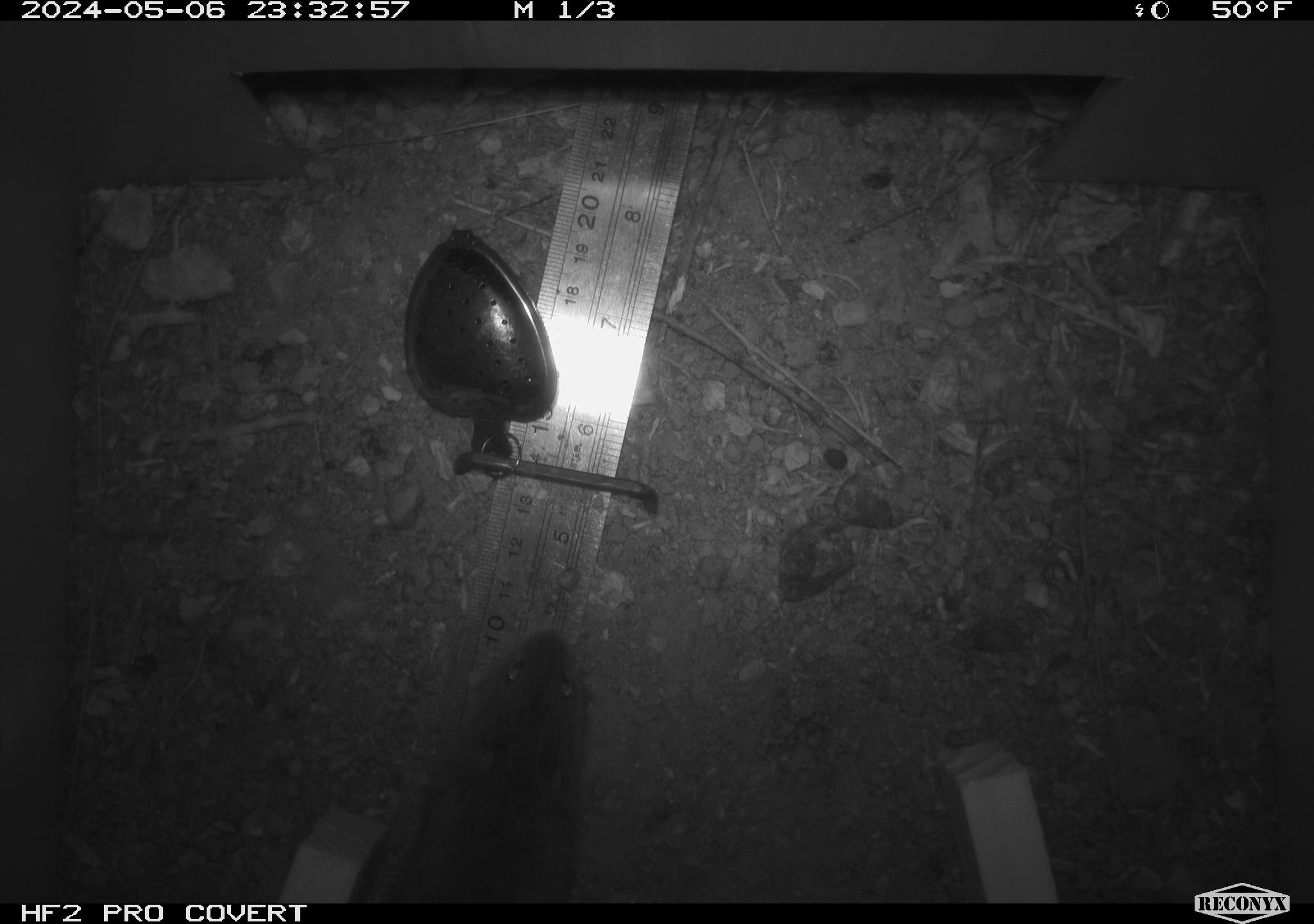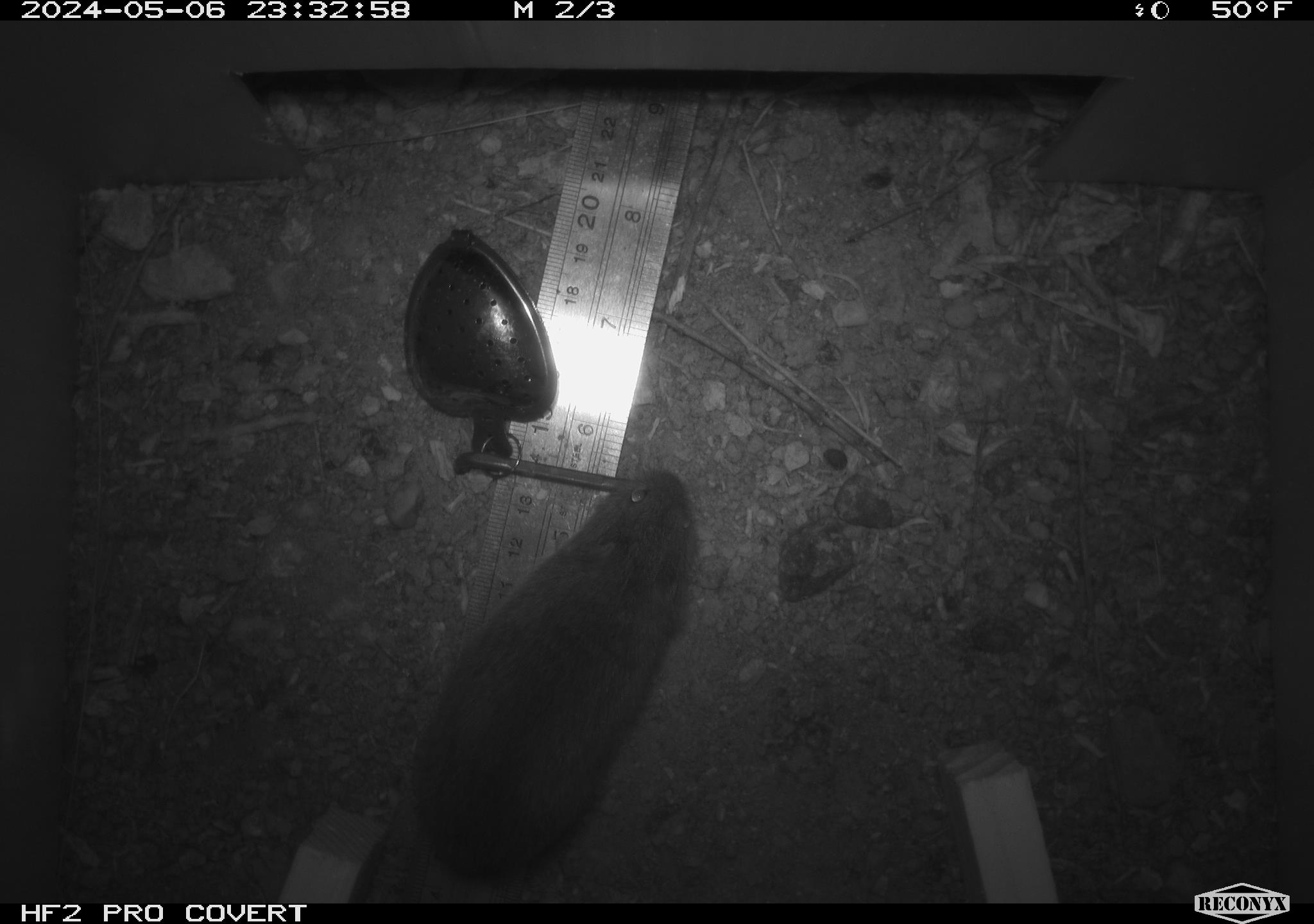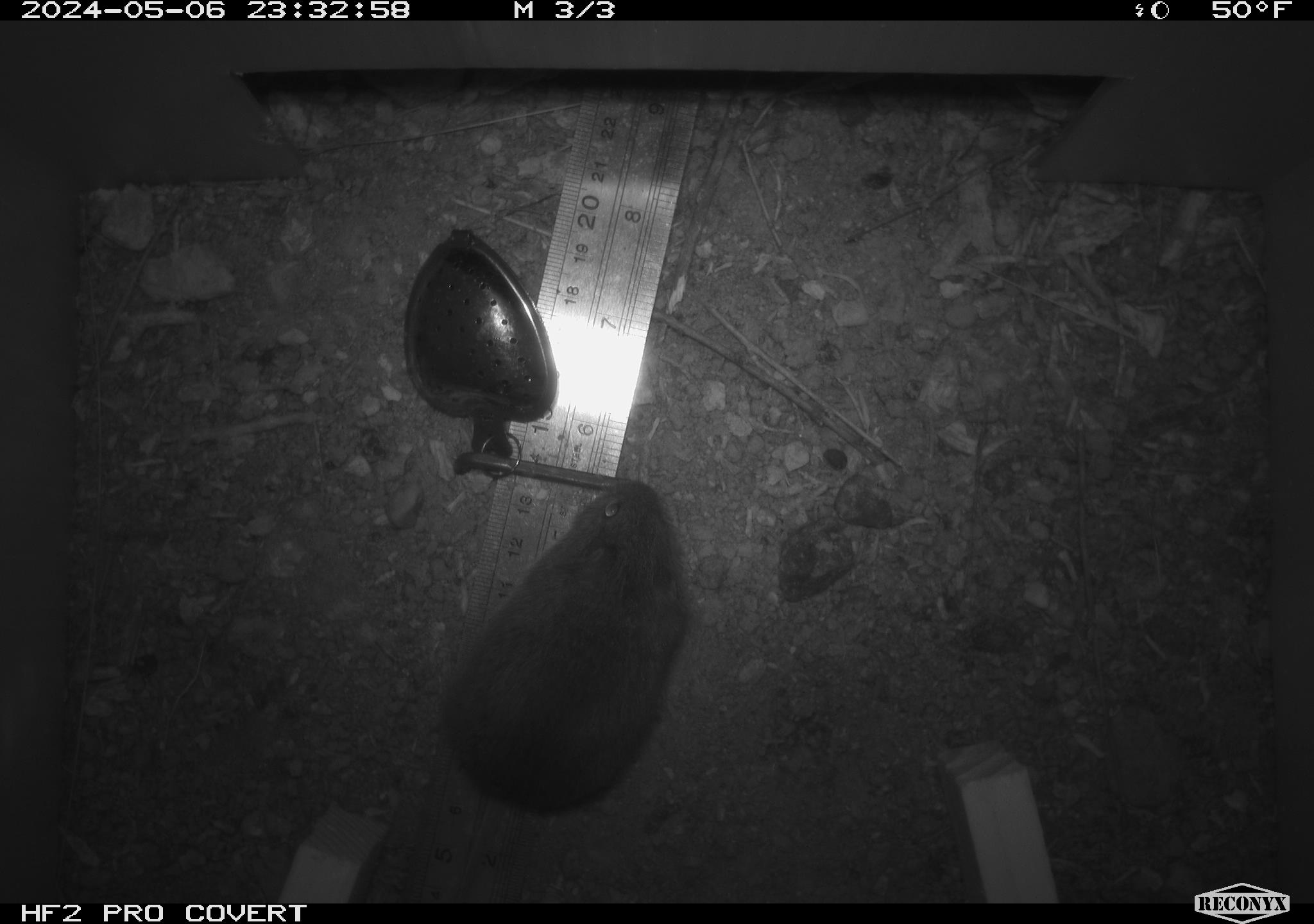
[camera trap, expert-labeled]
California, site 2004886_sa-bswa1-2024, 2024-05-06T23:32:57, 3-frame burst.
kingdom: Animalia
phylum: Chordata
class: Mammalia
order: Rodentia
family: Cricetidae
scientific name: Arvicolinae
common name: voles, lemmings, and muskrats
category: arvicolinae subfamily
Arvicolinae subfamily (voles, lemmings, and muskrats) (Arvicolinae).